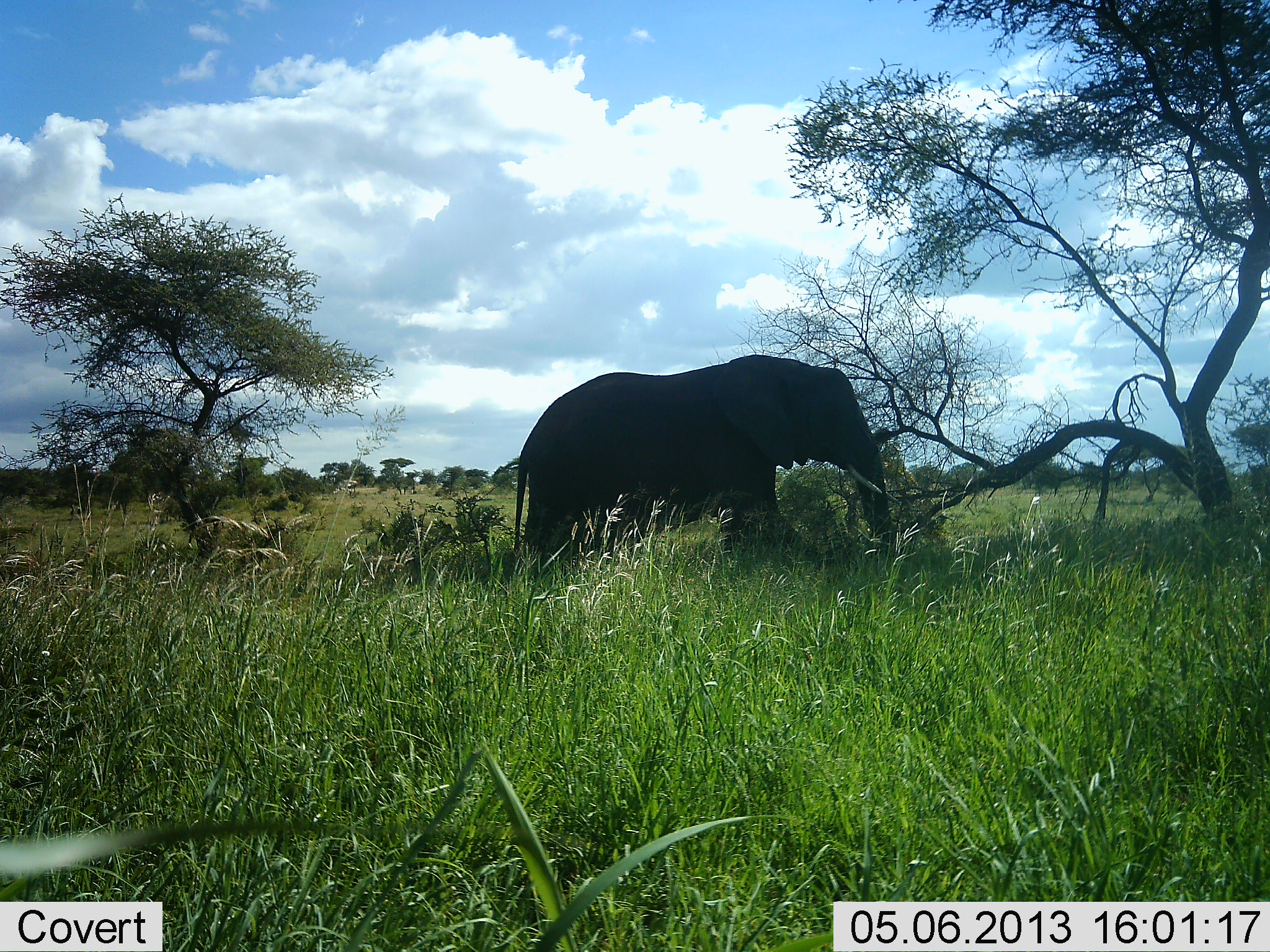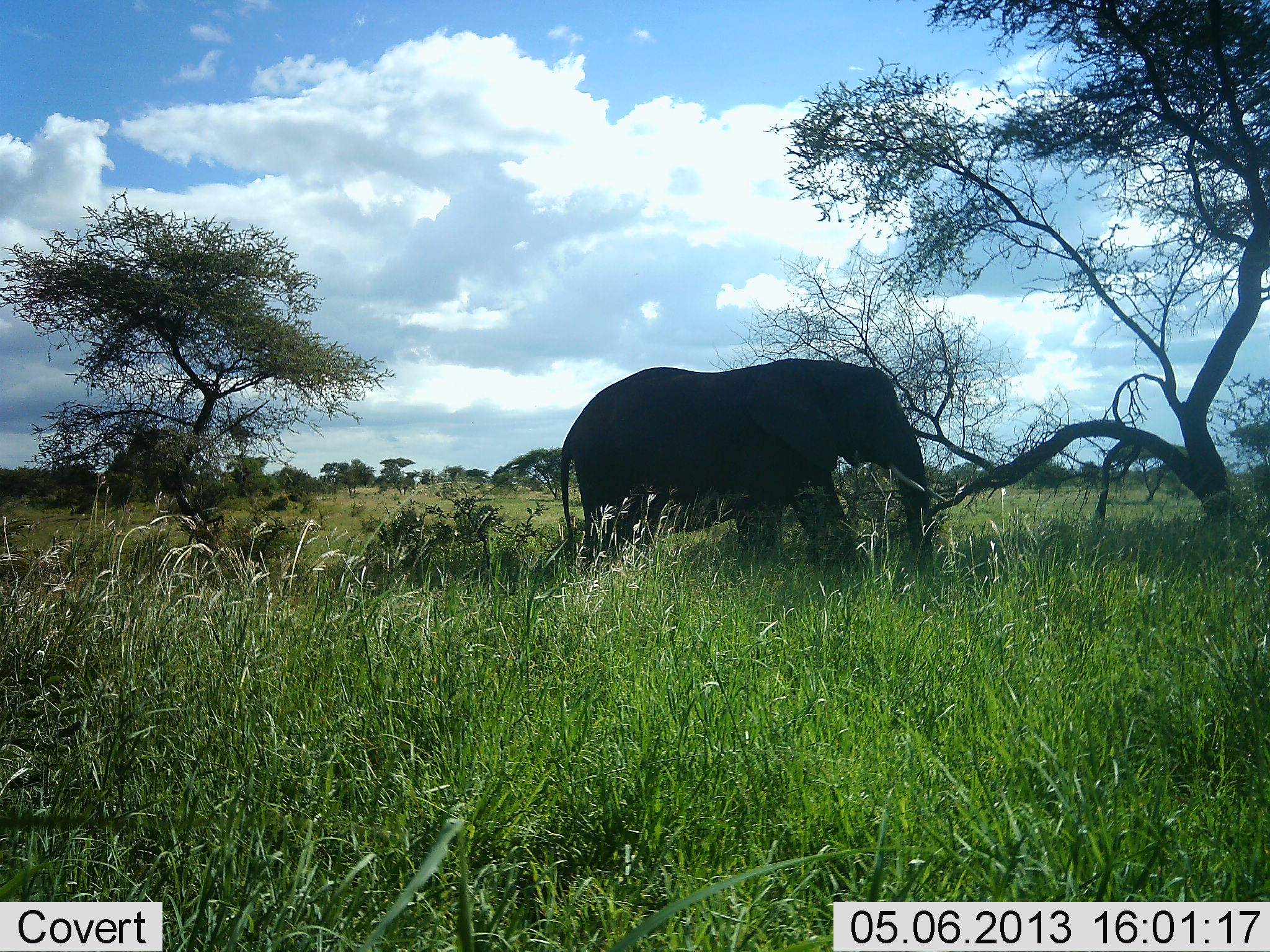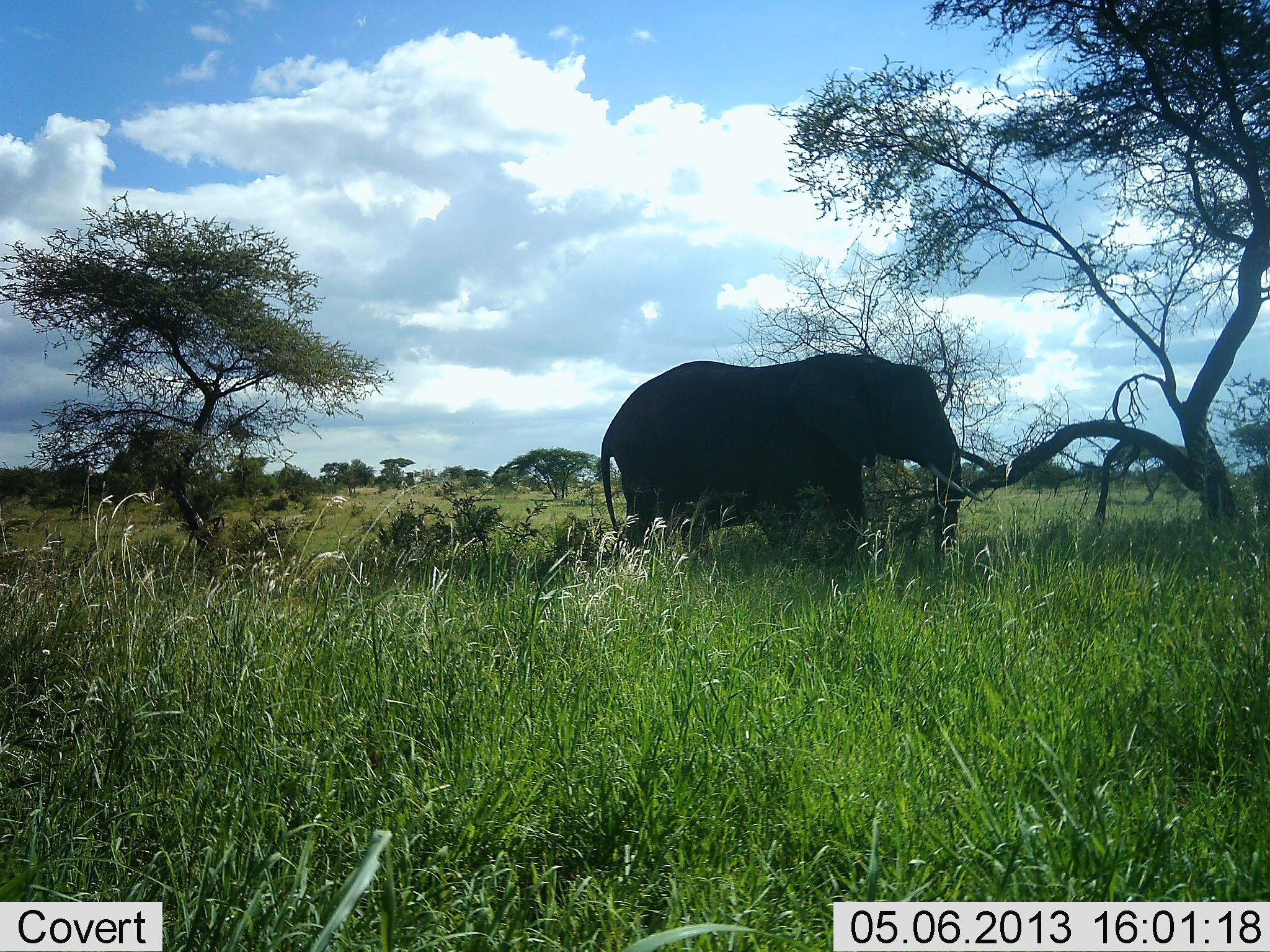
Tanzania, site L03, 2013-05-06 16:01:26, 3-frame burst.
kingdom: Animalia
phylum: Chordata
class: Mammalia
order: Proboscidea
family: Elephantidae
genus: Loxodonta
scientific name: Loxodonta africana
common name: african bush elephant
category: elephant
Elephant (african bush elephant) (Loxodonta africana), count 1. Behavior (volunteer vote fractions): standing 16%, resting 0%, moving 84%, interacting 0%. Young present (vote fraction): 0%. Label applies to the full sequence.